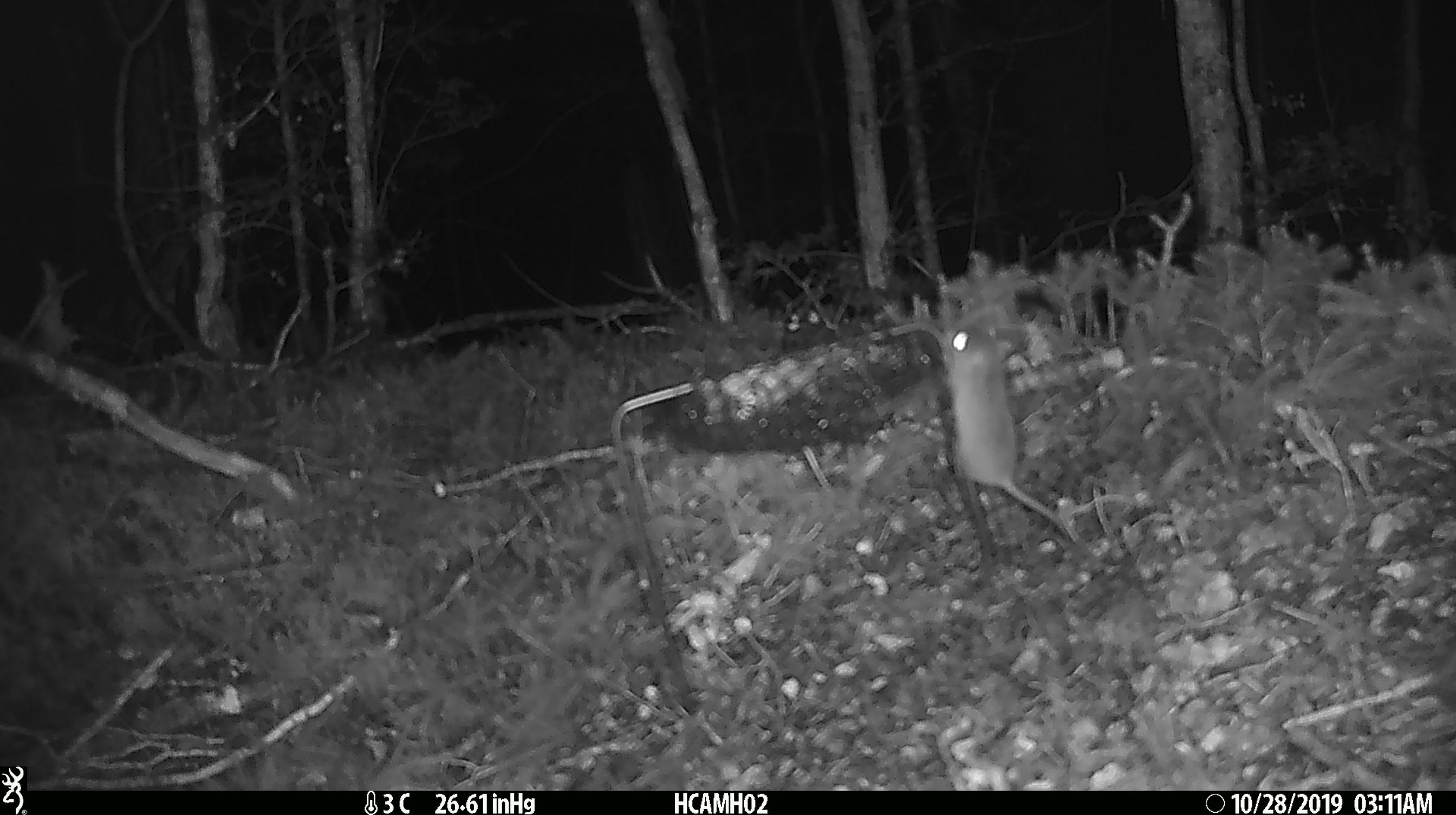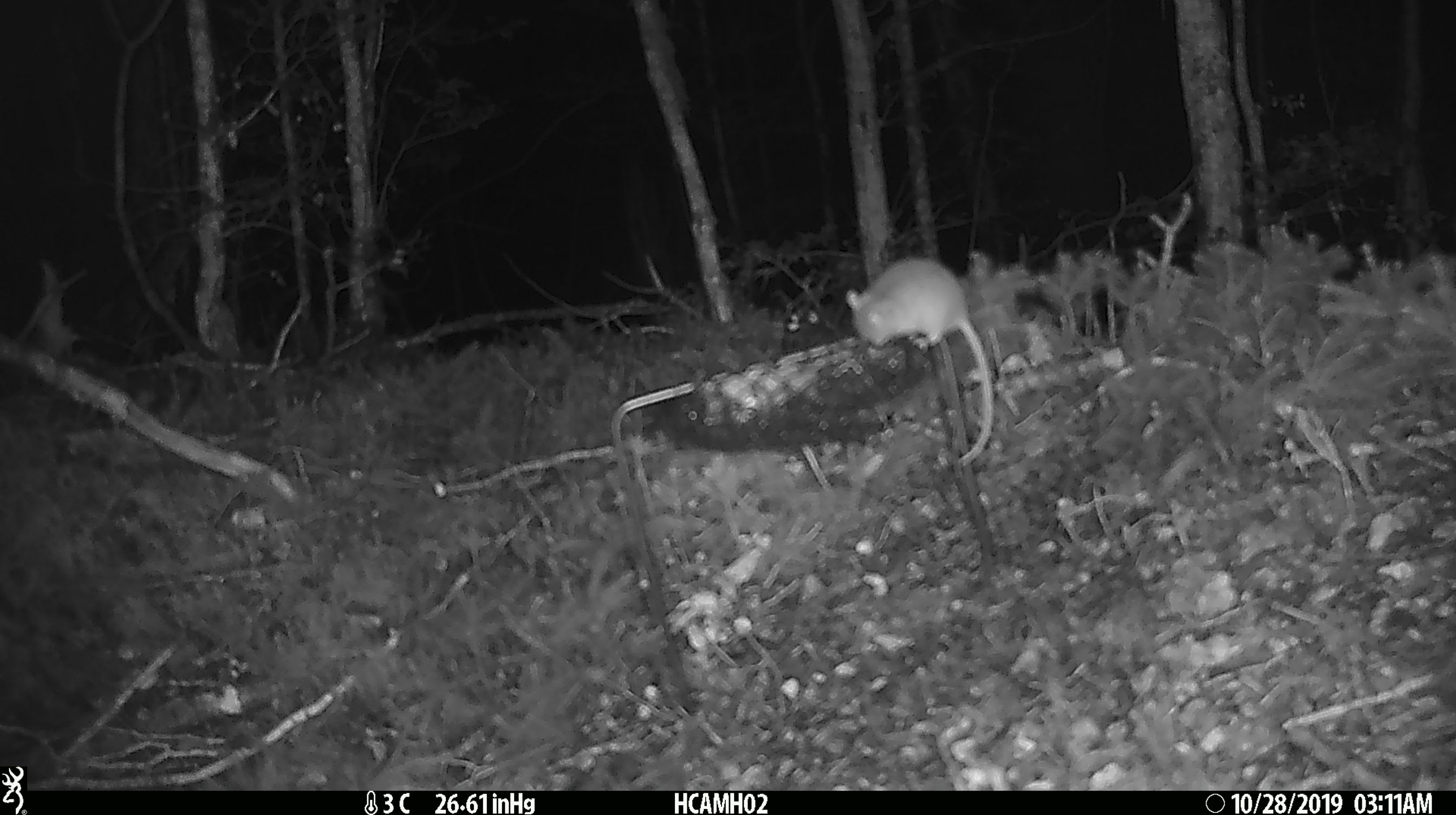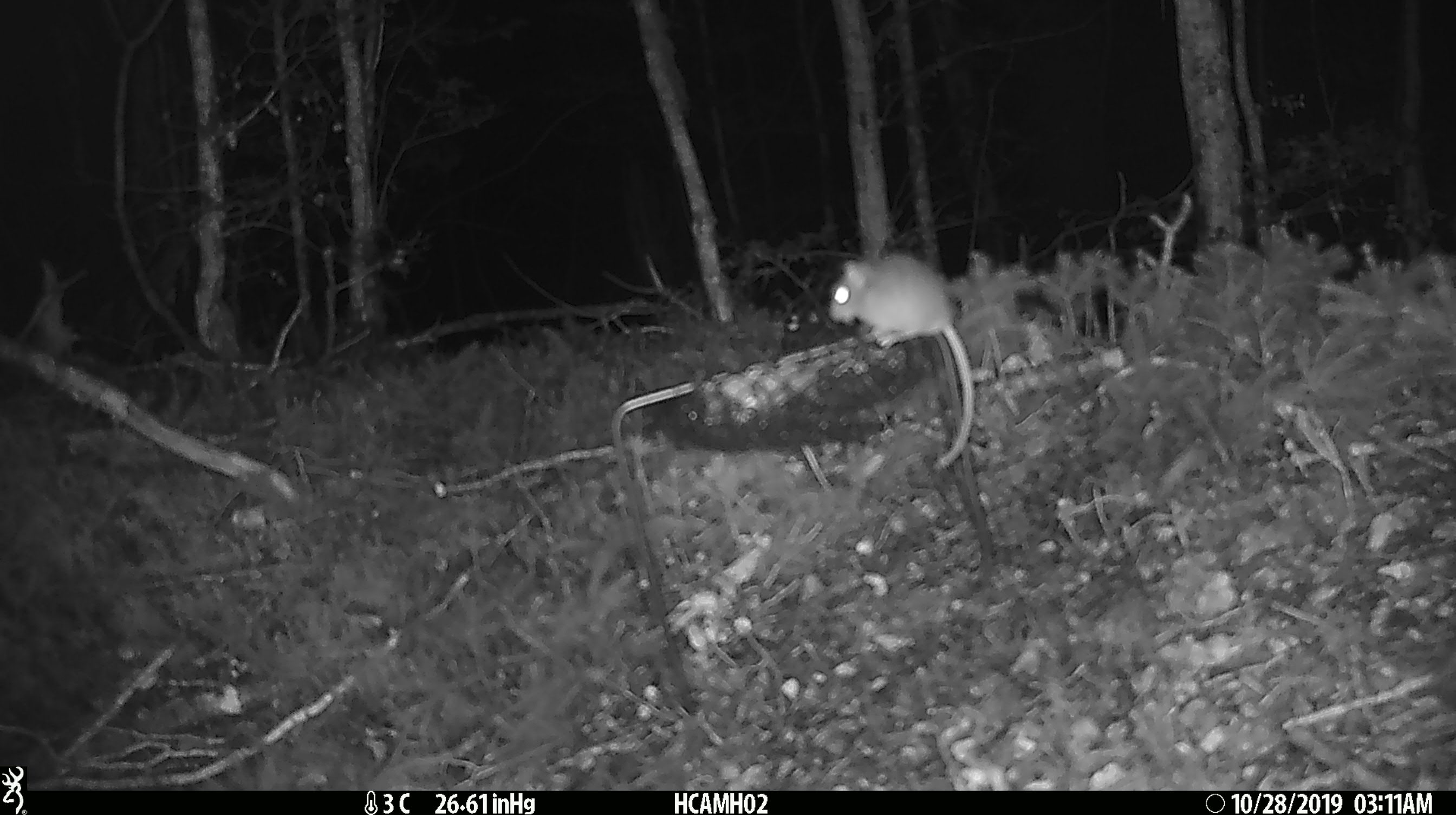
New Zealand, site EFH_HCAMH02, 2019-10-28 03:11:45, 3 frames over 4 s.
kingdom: Animalia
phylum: Chordata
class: Mammalia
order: Rodentia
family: Muridae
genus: Mus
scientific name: Mus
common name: mouse